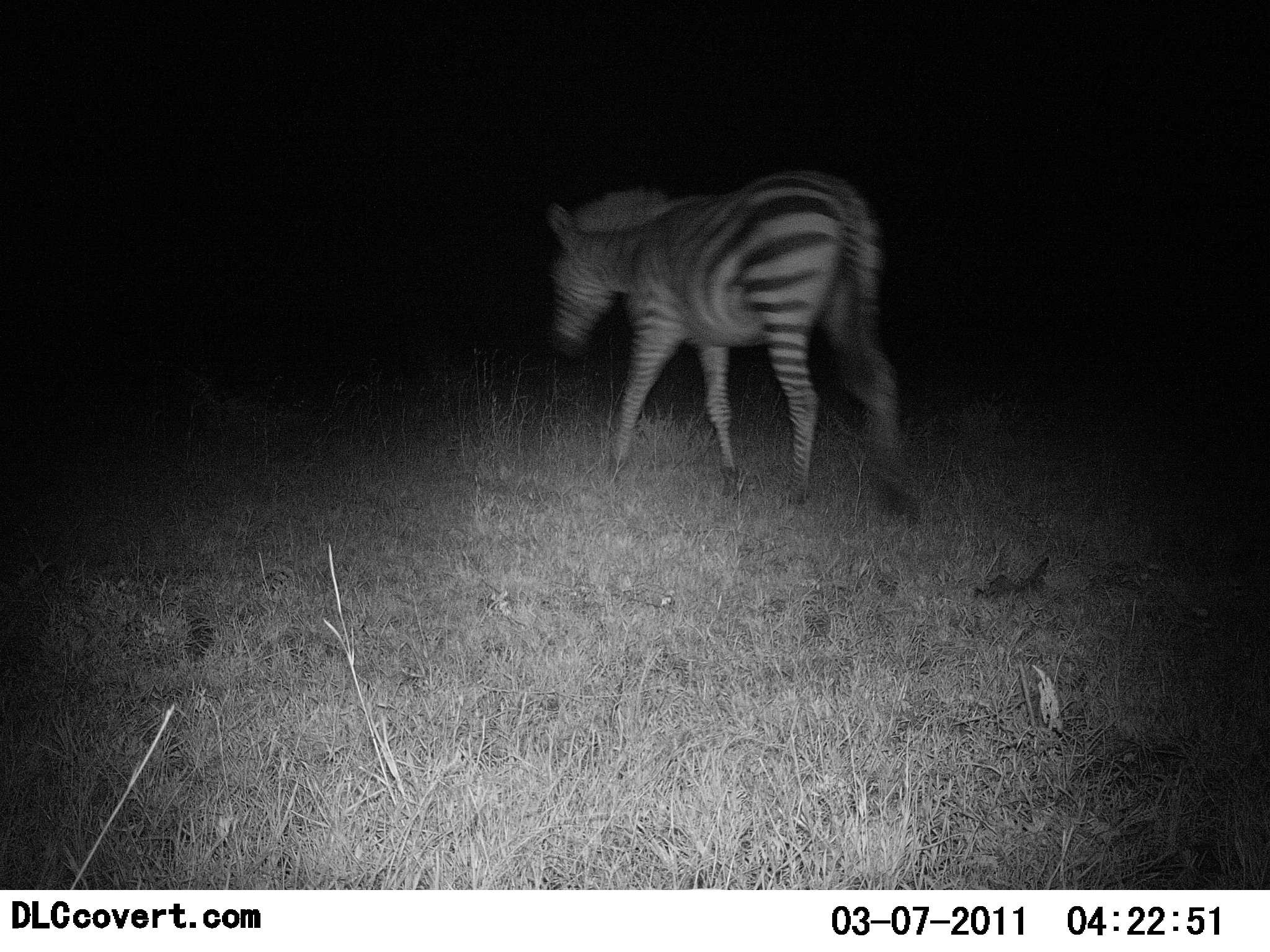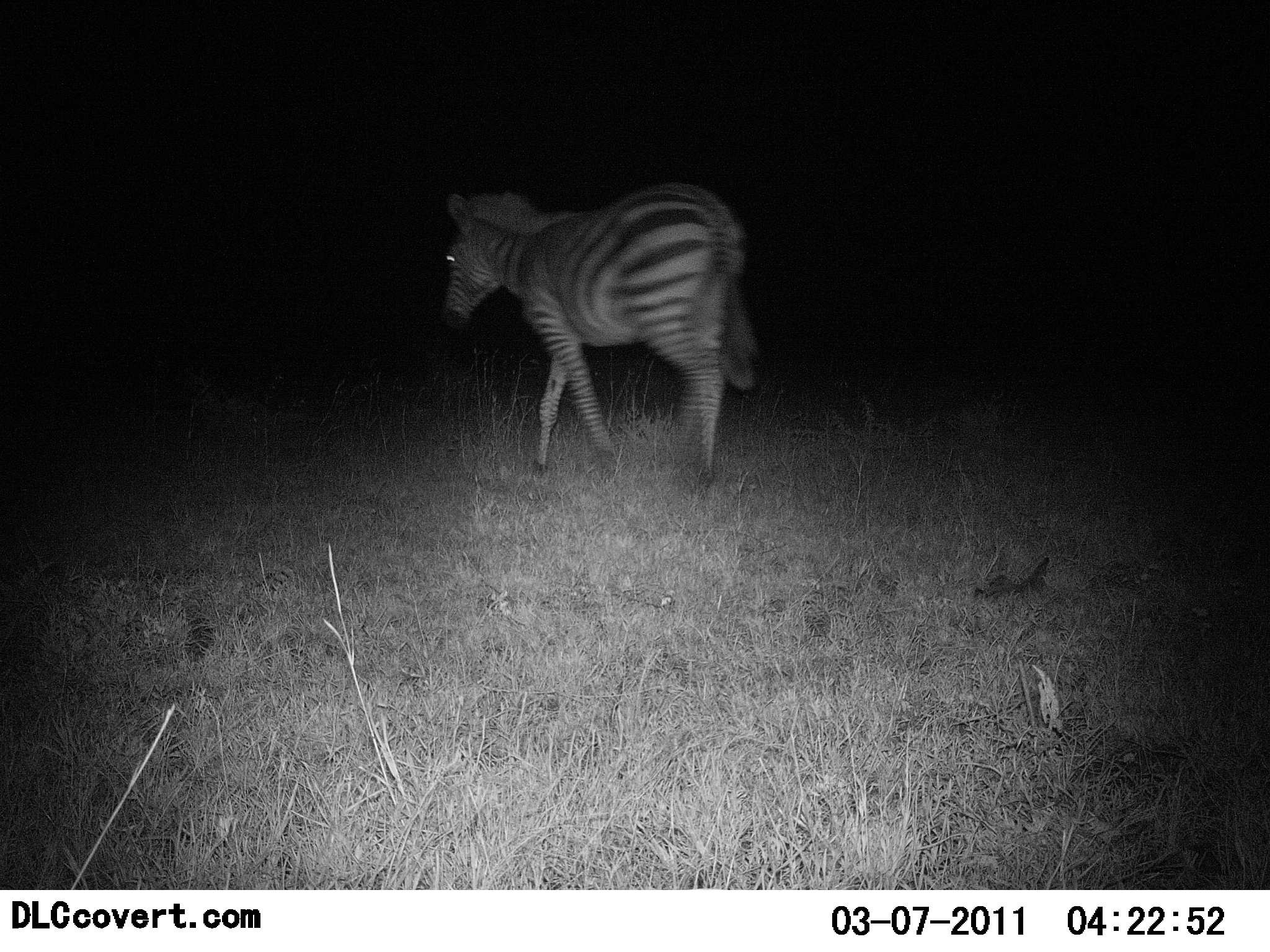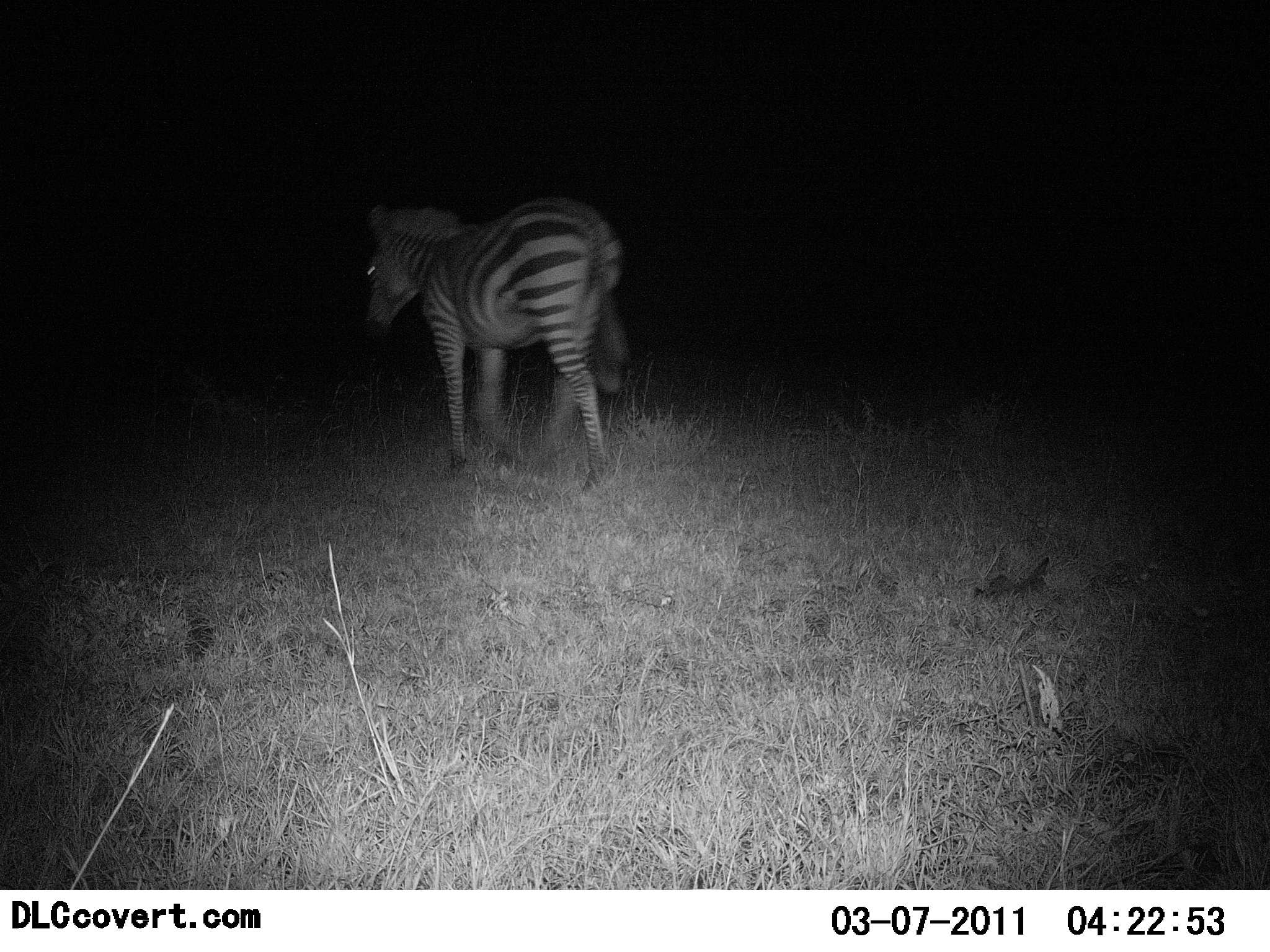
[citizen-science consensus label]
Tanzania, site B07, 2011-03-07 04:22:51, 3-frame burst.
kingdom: Animalia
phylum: Chordata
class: Mammalia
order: Perissodactyla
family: Equidae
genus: Equus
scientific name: Equus quagga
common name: plains zebra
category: zebra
Zebra (plains zebra) (Equus quagga), count 1. Behavior (volunteer vote fractions): standing 17%, resting 0%, moving 100%, interacting 0%. Young present (vote fraction): 0%. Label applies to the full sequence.